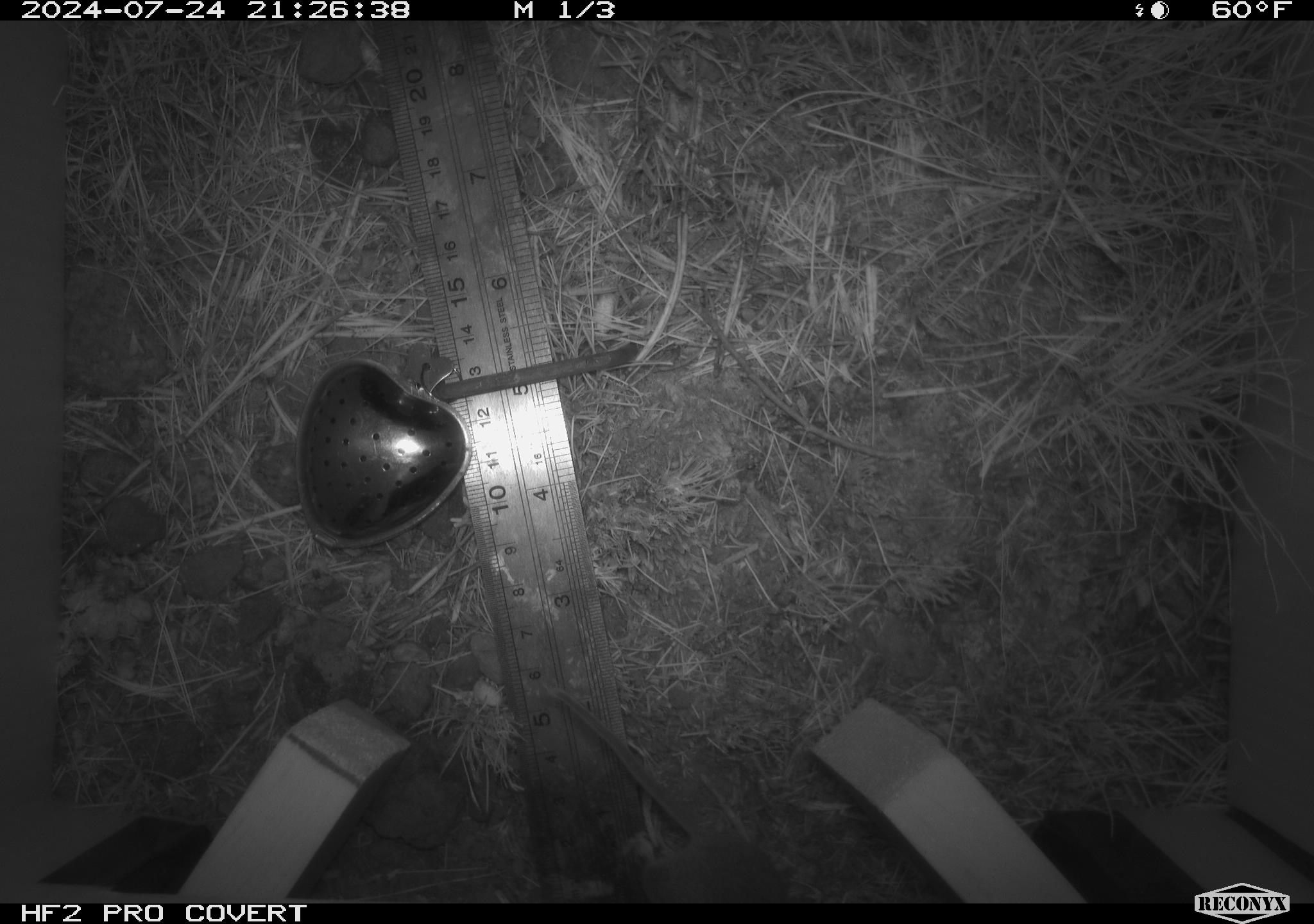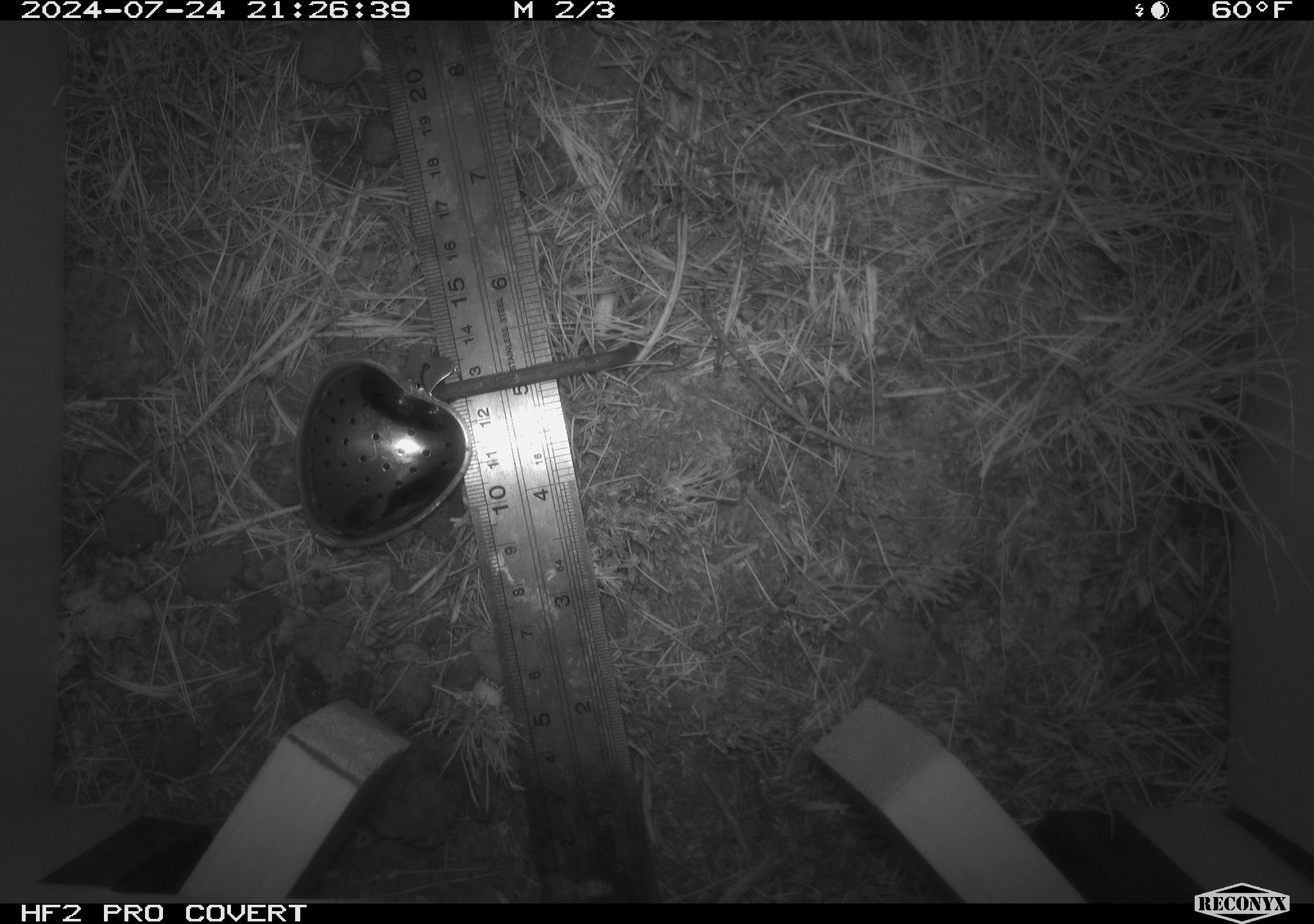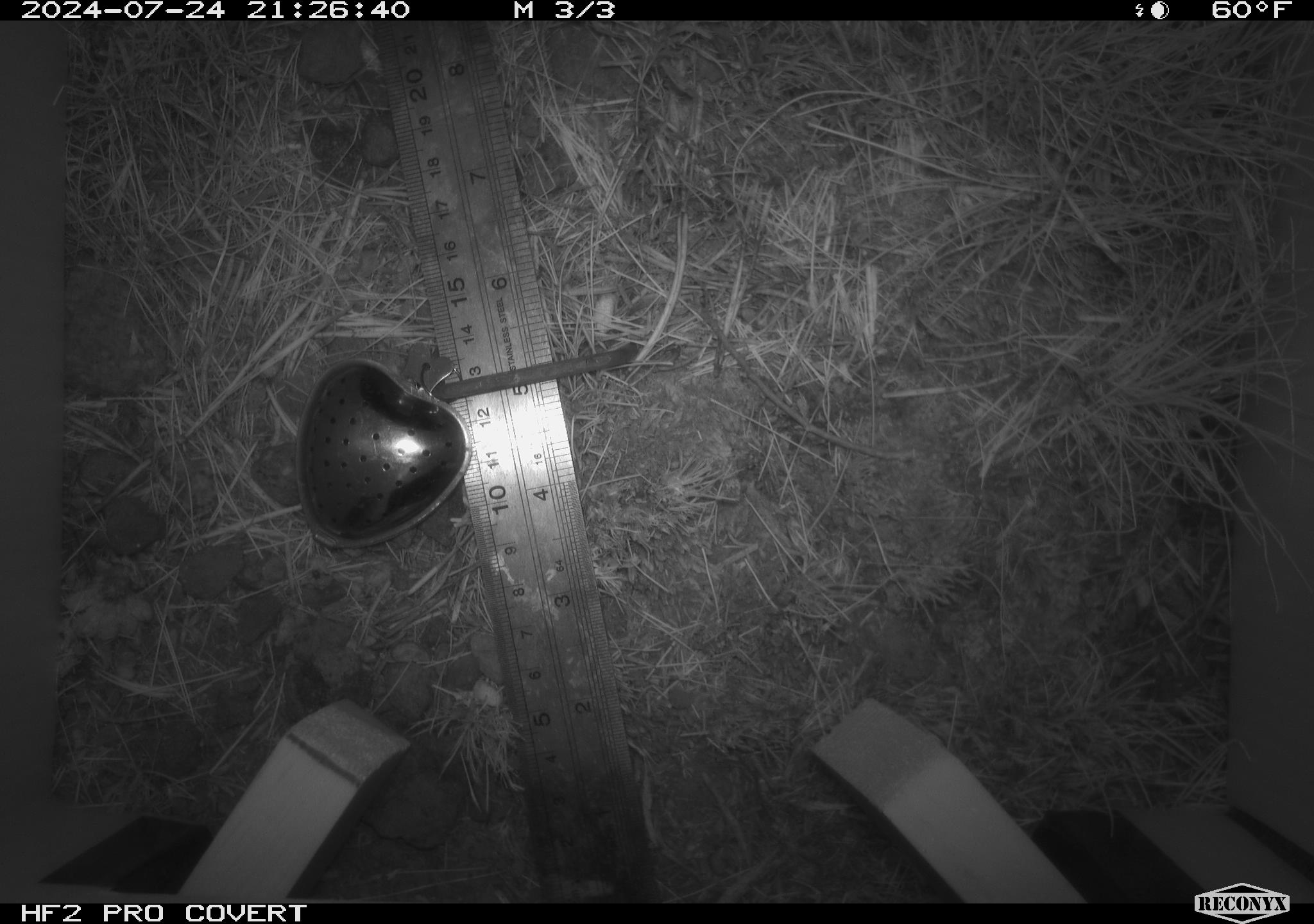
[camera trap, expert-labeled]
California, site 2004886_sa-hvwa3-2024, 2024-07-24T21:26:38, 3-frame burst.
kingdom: Animalia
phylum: Chordata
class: Mammalia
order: Rodentia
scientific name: Rodentia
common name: mouse species